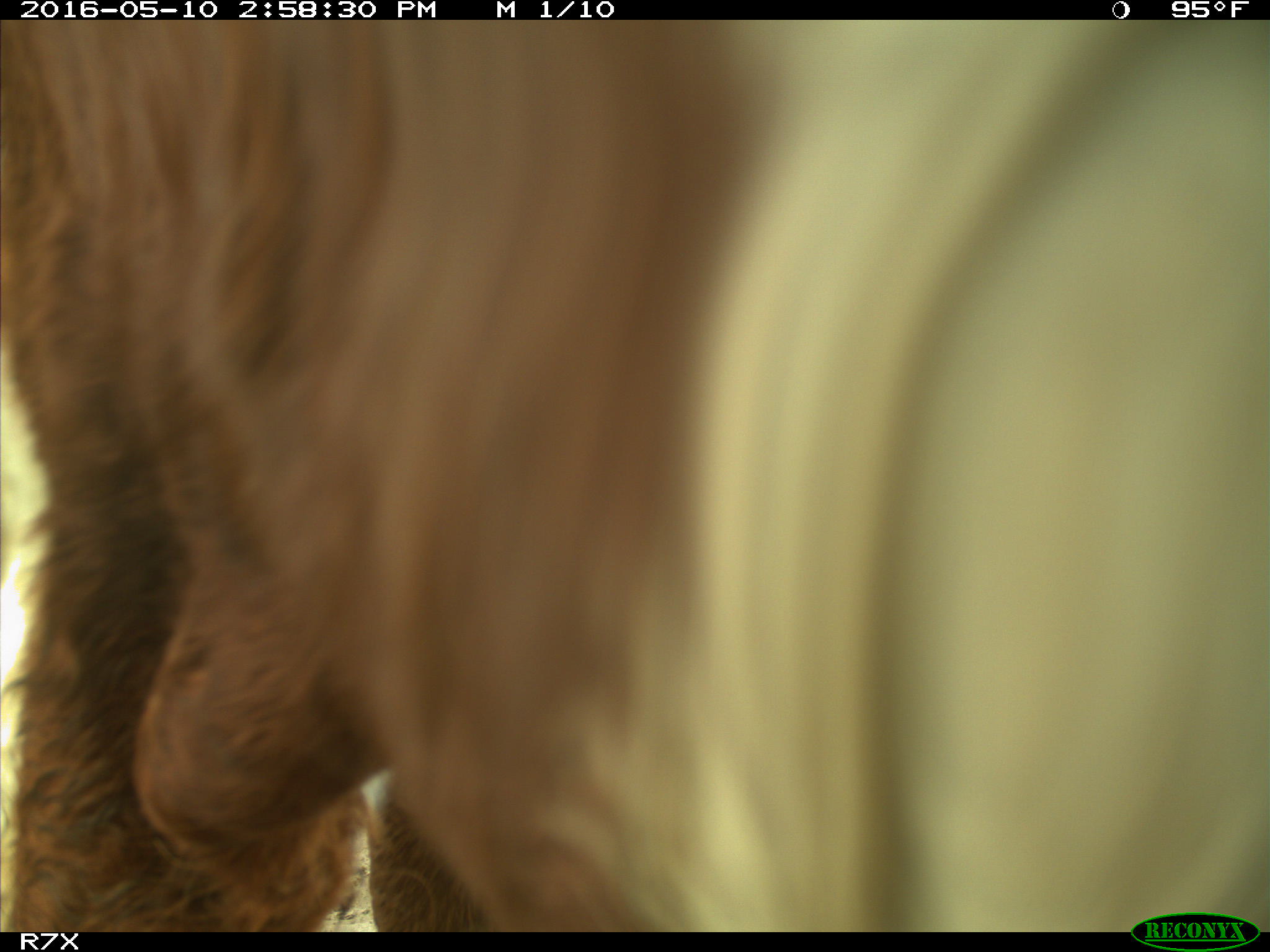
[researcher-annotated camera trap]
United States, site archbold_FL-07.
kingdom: Animalia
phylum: Chordata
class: Mammalia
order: Artiodactyla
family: Bovidae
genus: Bos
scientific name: Bos taurus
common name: domestic cow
Bos taurus (domestic cow).